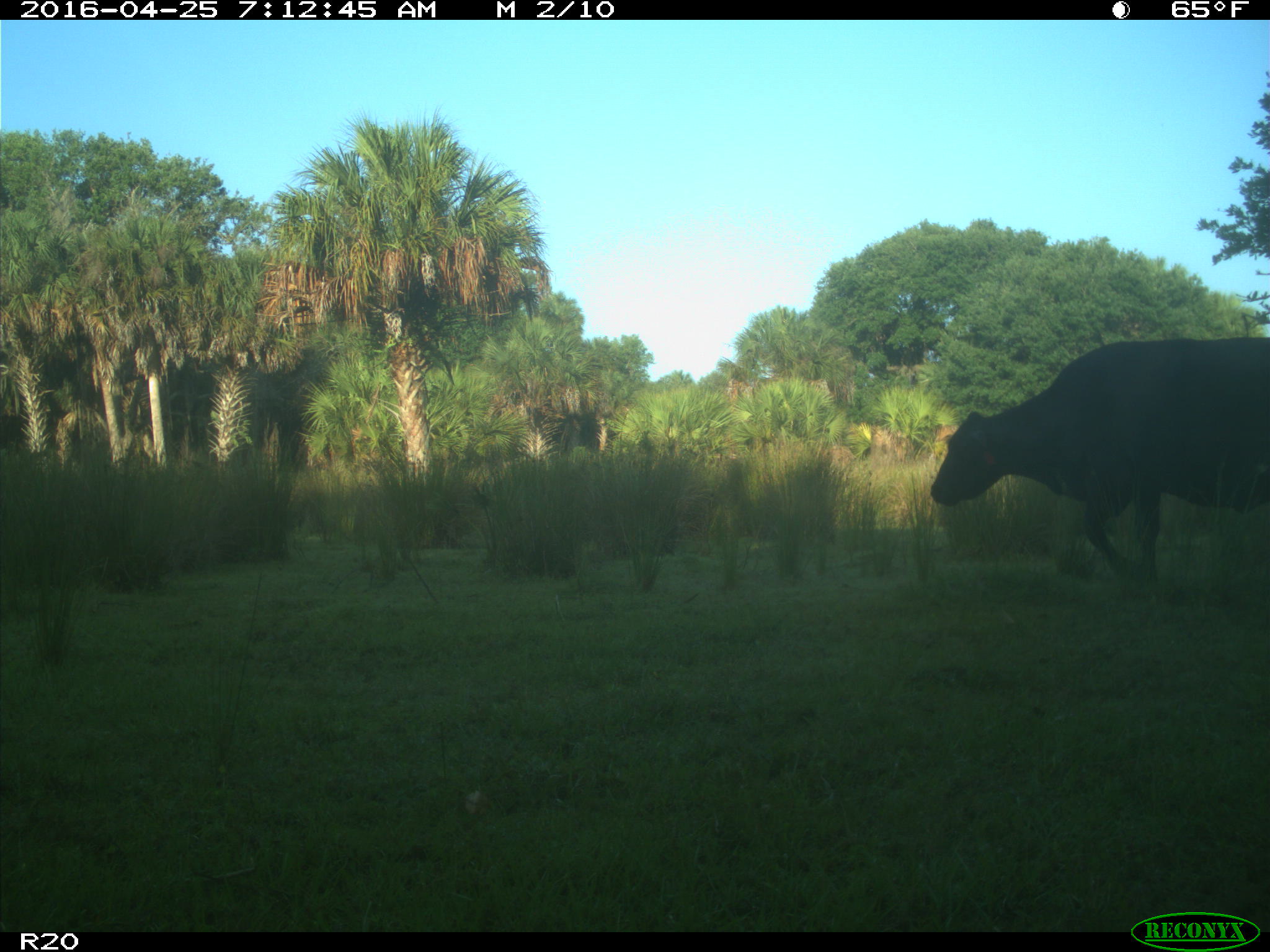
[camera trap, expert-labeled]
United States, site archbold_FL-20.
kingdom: Animalia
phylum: Chordata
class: Mammalia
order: Artiodactyla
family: Bovidae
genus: Bos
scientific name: Bos taurus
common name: domestic cow